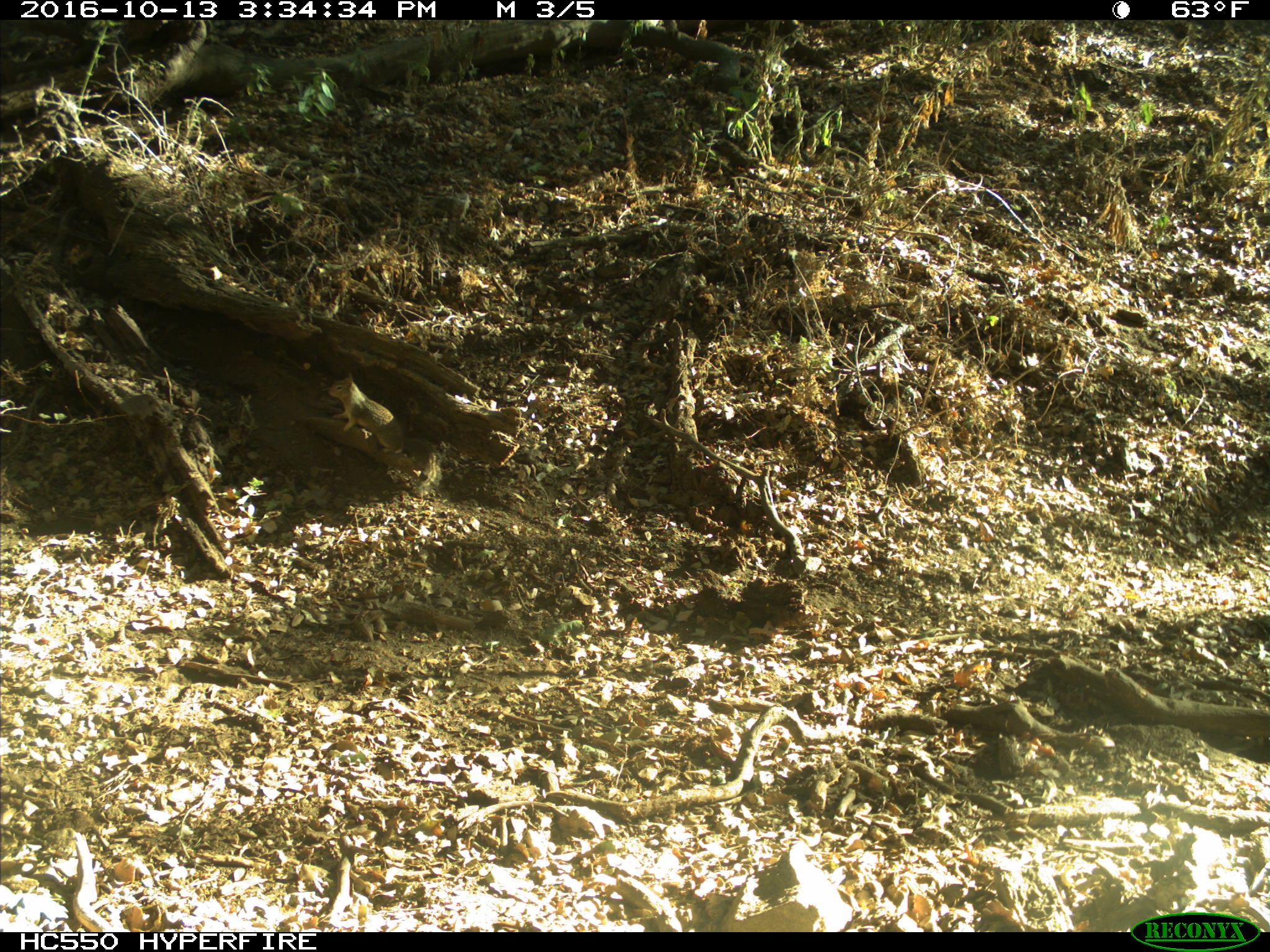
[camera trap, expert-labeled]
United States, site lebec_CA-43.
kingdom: Animalia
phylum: Chordata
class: Mammalia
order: Rodentia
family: Sciuridae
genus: Otospermophilus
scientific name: Otospermophilus beecheyi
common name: california ground squirrel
Otospermophilus beecheyi (california ground squirrel).